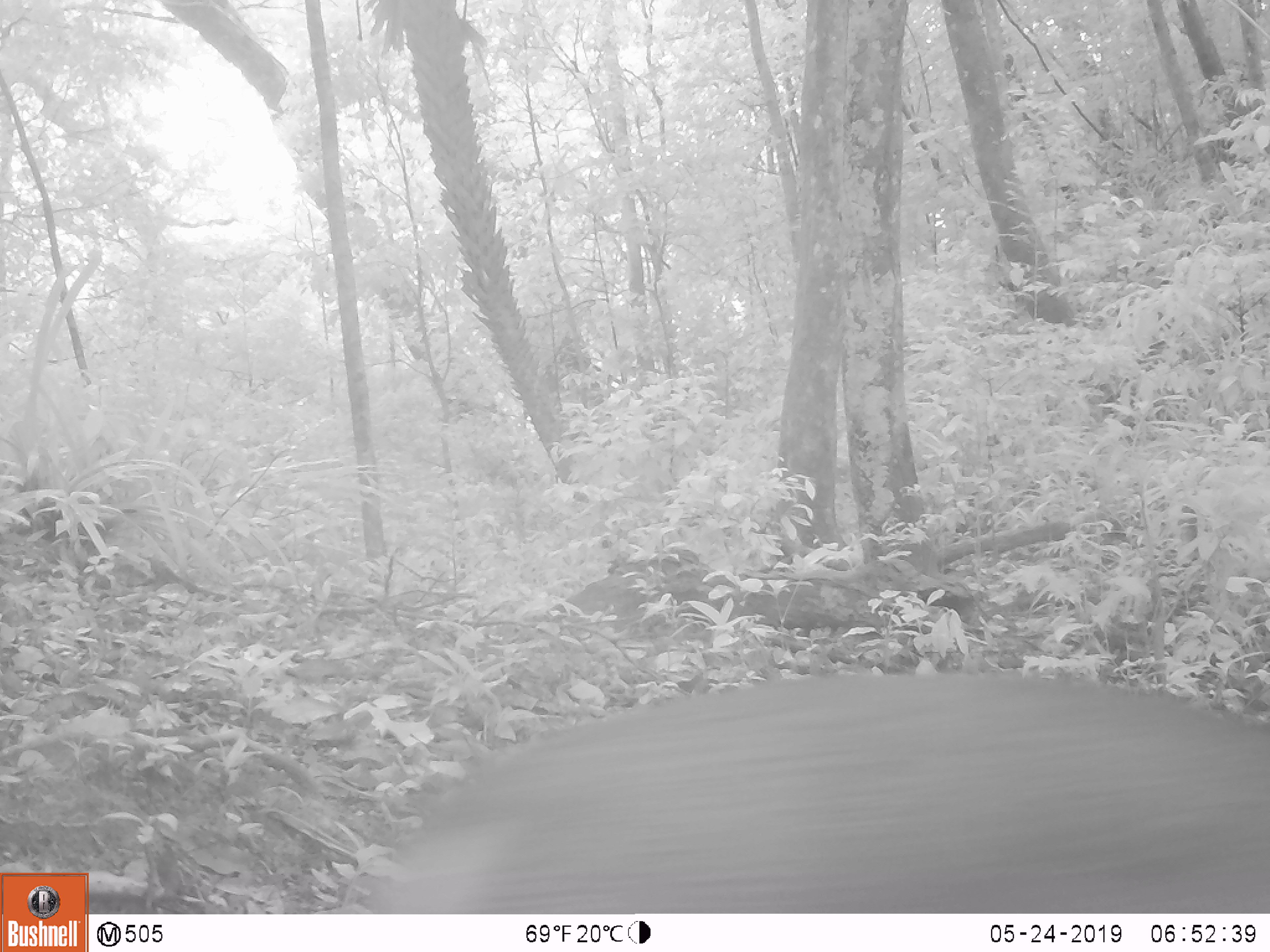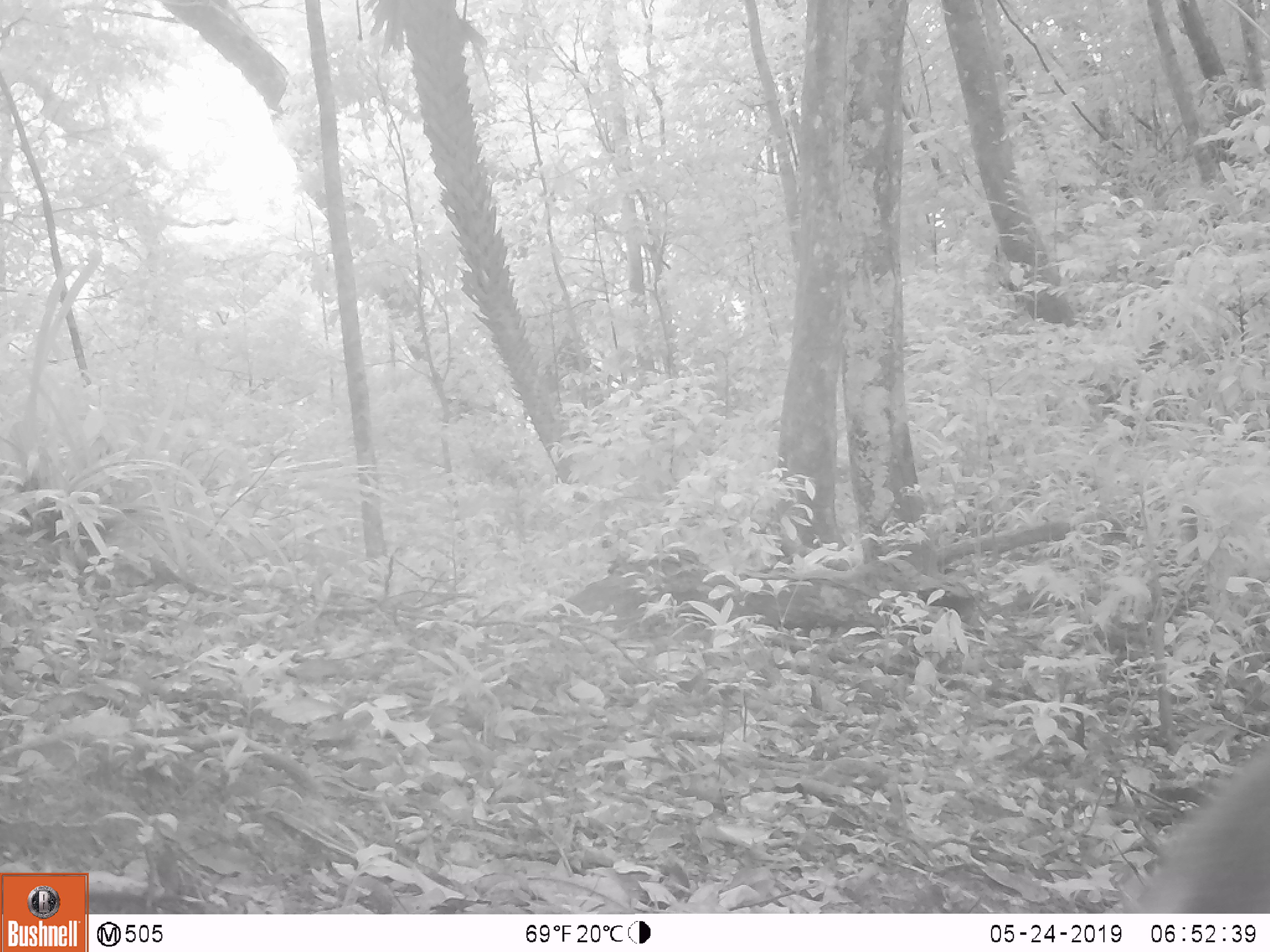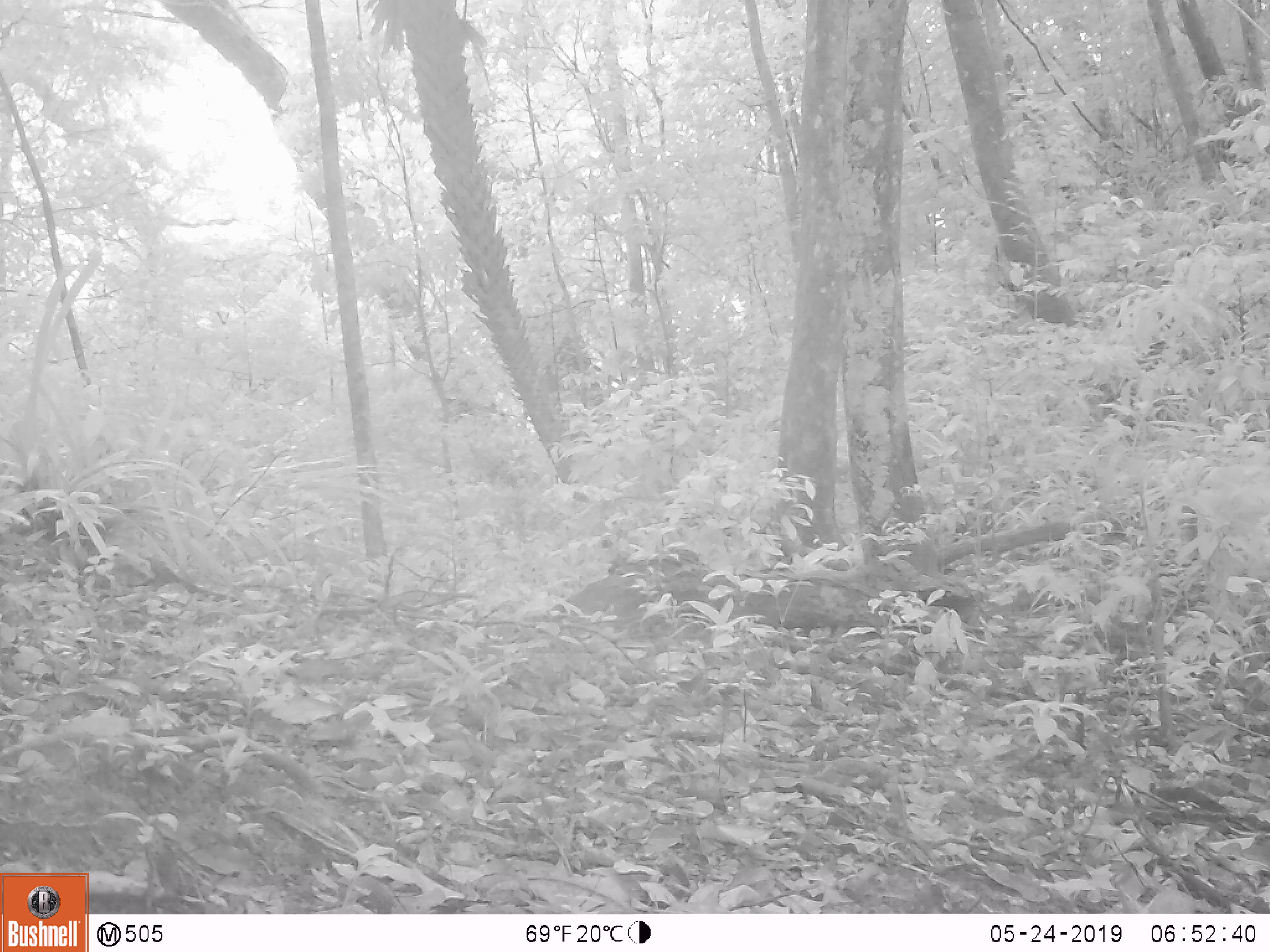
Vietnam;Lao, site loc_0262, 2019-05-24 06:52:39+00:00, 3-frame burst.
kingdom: Animalia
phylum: Chordata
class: Mammalia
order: Artiodactyla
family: Cervidae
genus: Muntiacus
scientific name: Muntiacus vuquangensis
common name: large-antlered muntjac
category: large antlered muntjac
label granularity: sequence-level